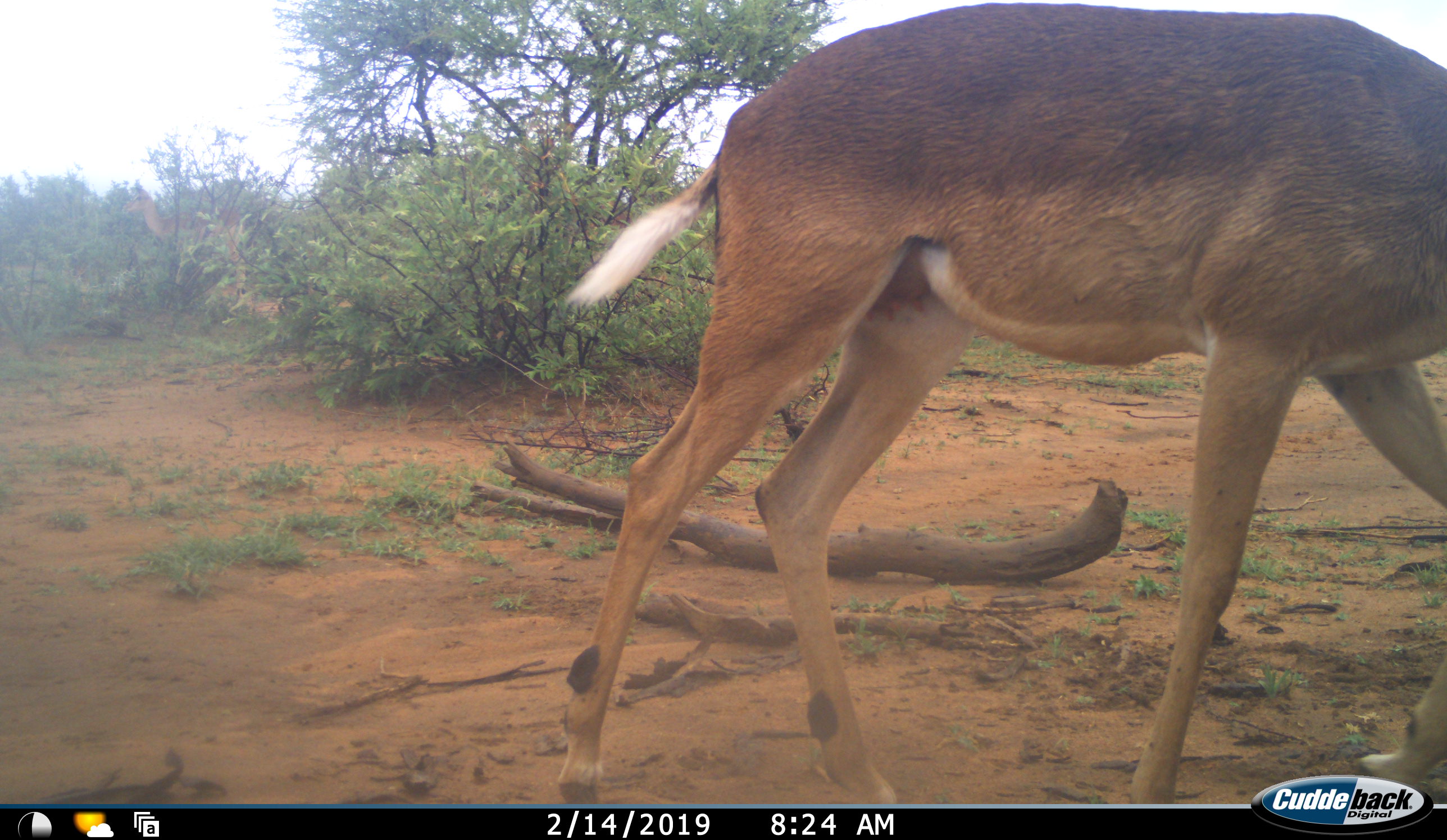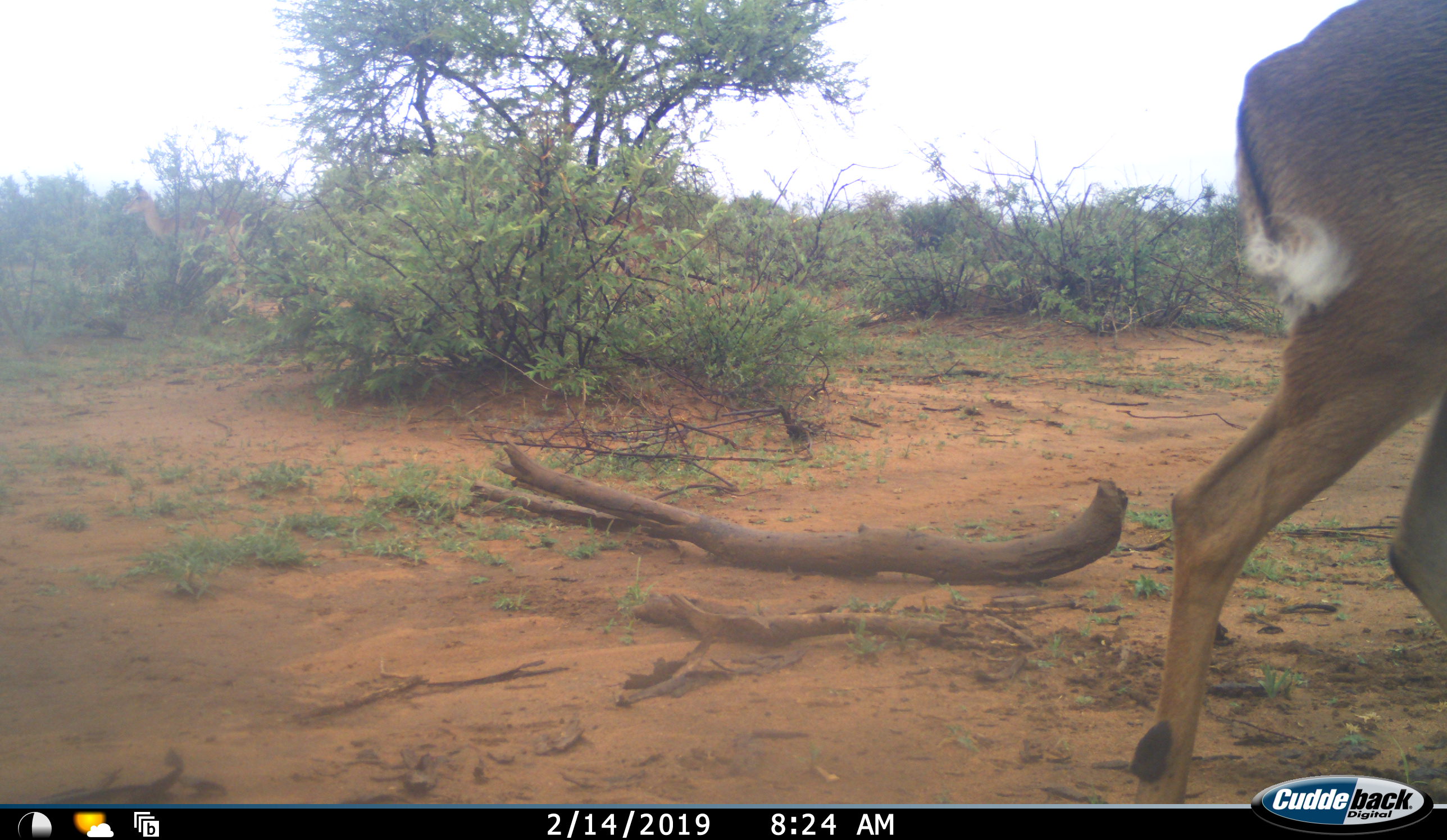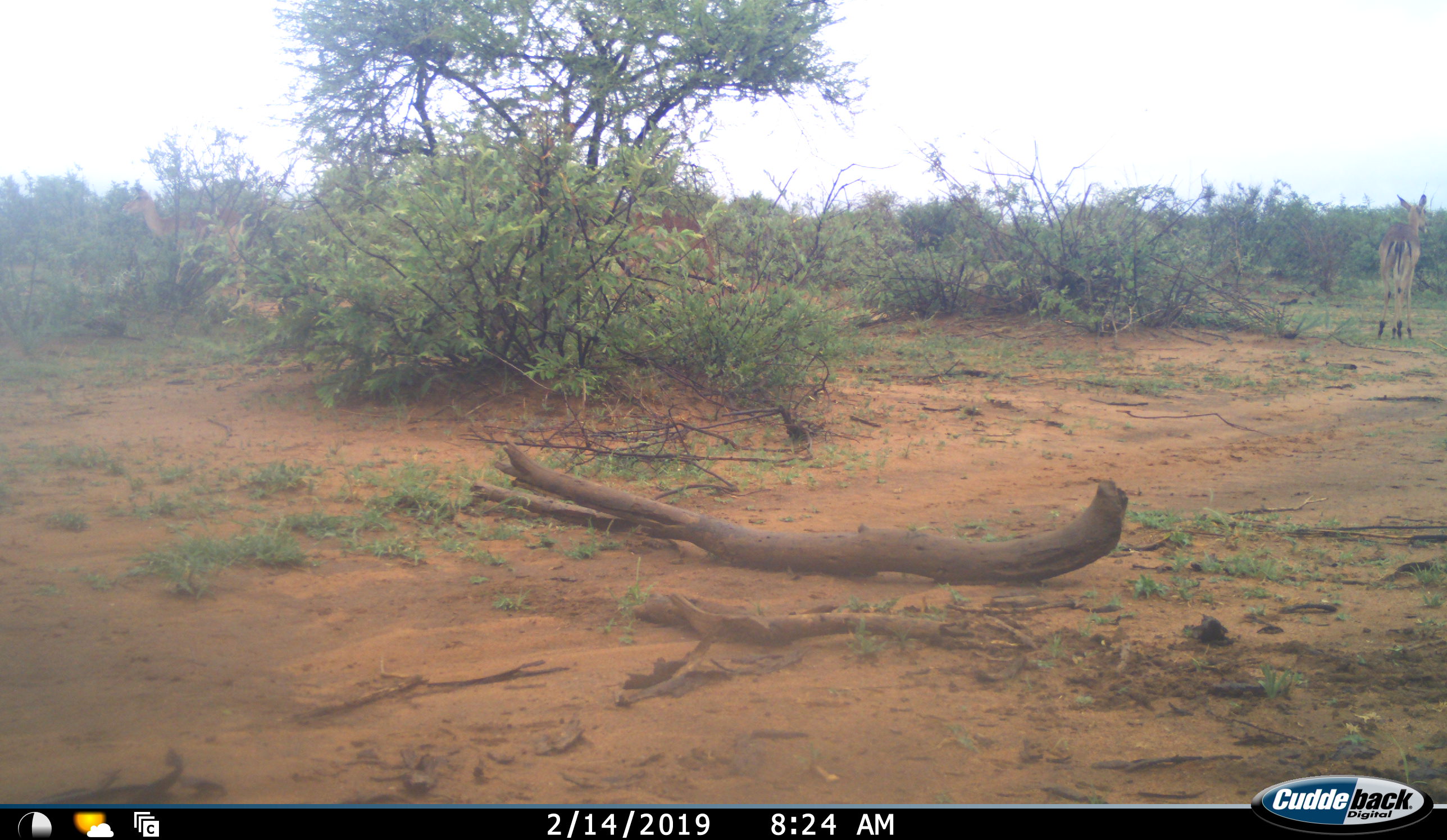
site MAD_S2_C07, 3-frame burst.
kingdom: Animalia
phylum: Chordata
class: Mammalia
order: Artiodactyla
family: Bovidae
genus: Aepyceros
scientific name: Aepyceros melampus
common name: impala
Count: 1.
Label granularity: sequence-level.